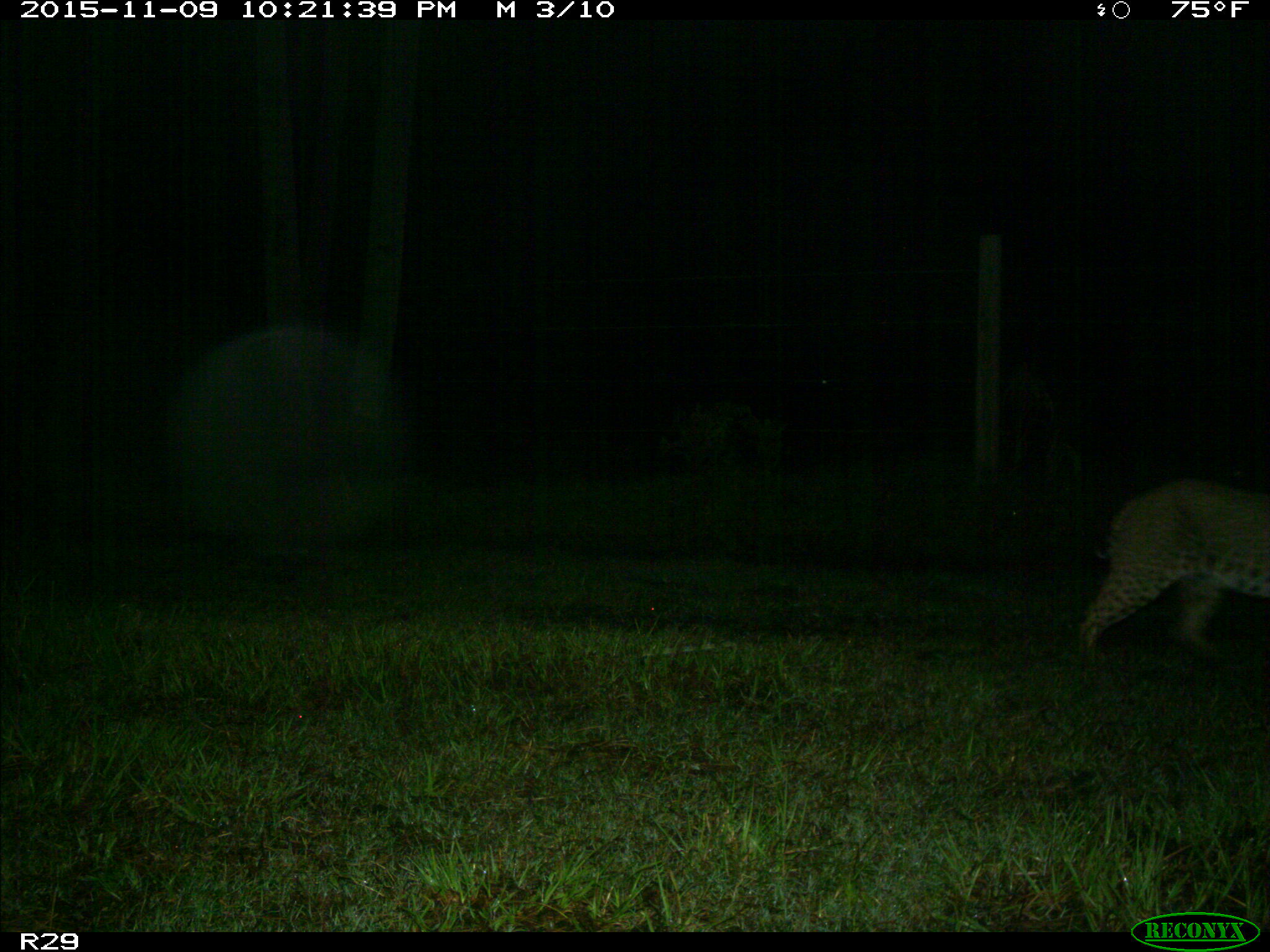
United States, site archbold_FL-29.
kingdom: Animalia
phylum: Chordata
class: Mammalia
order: Carnivora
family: Felidae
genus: Lynx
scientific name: Lynx rufus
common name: bobcat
Lynx rufus (bobcat).